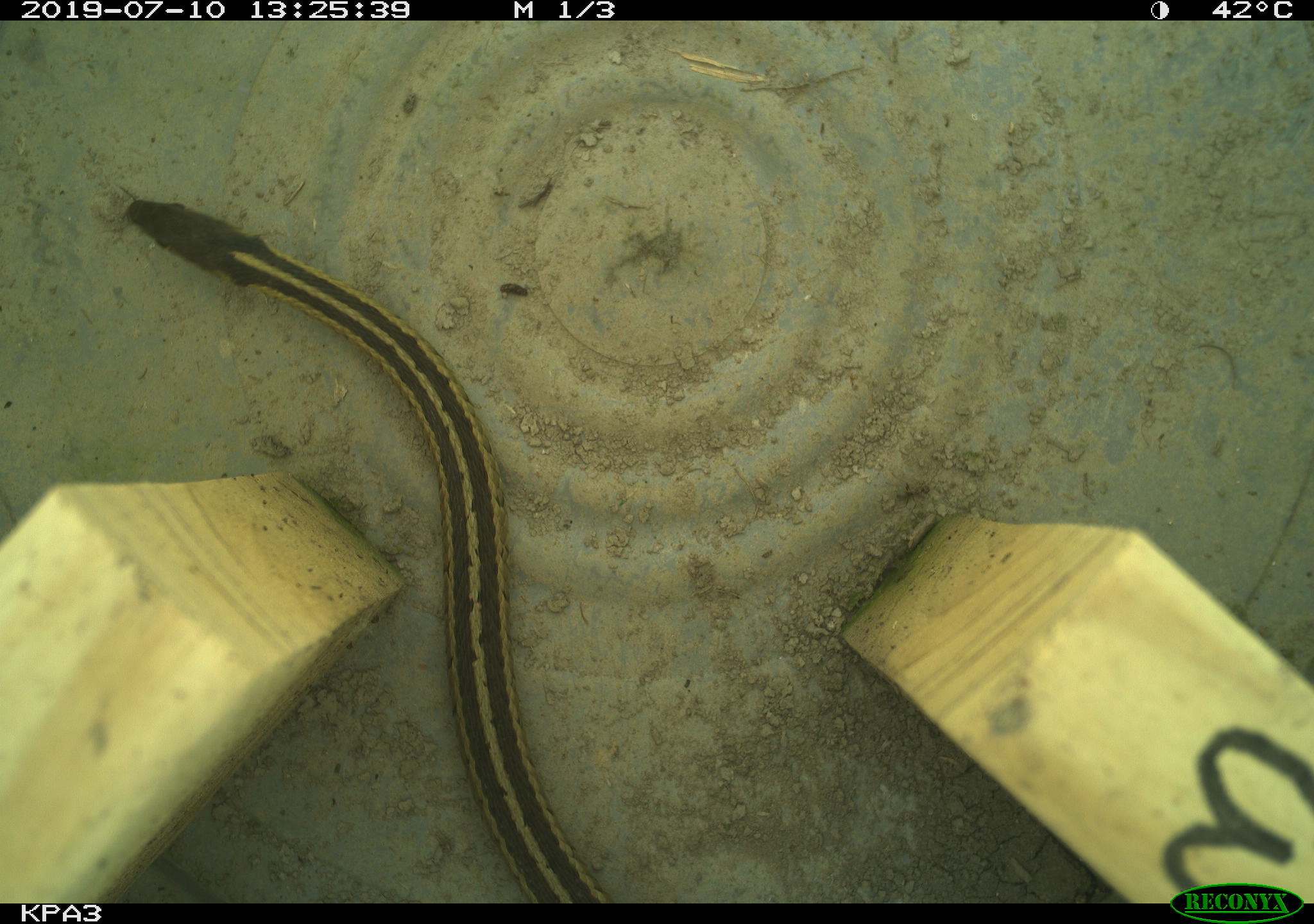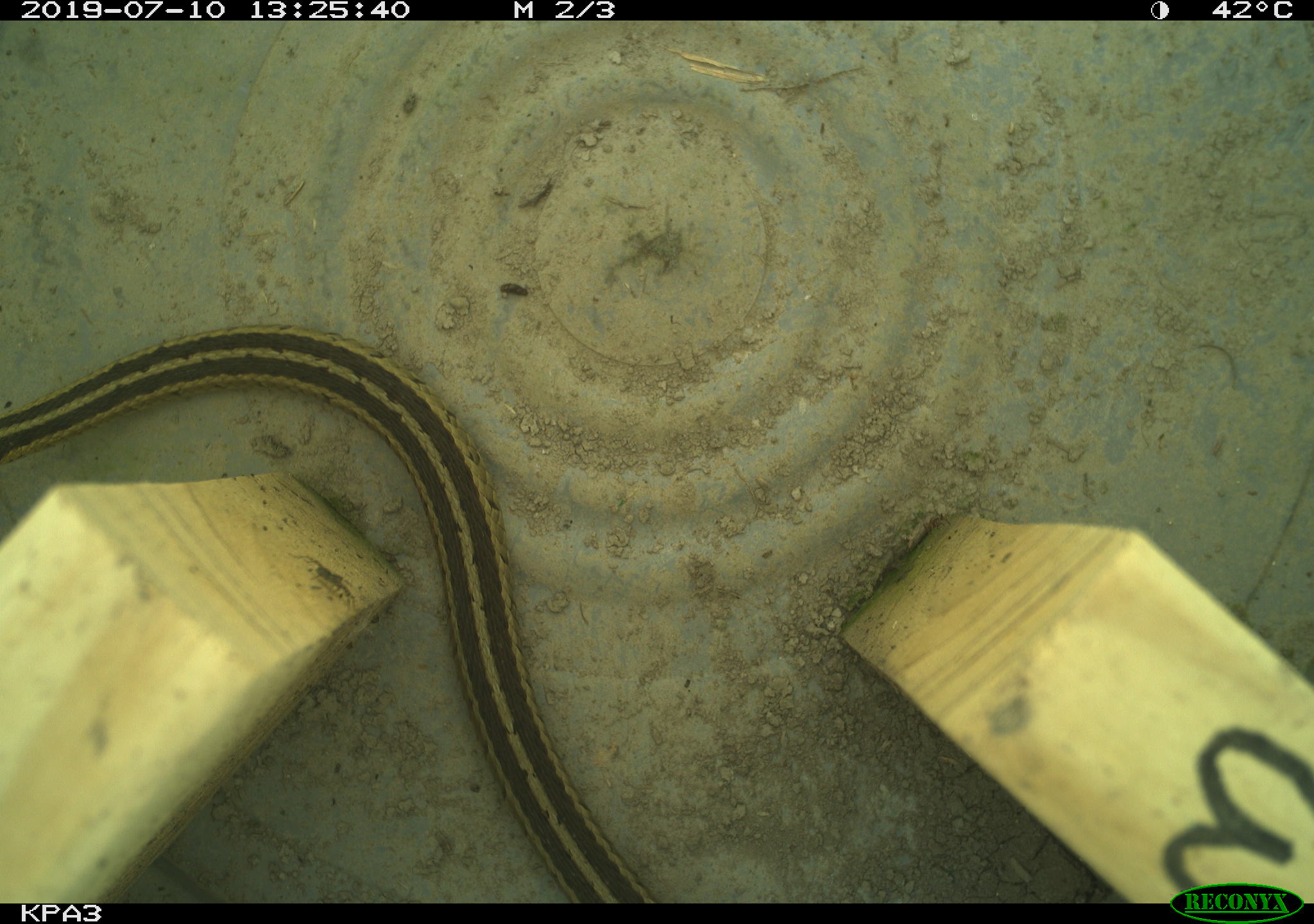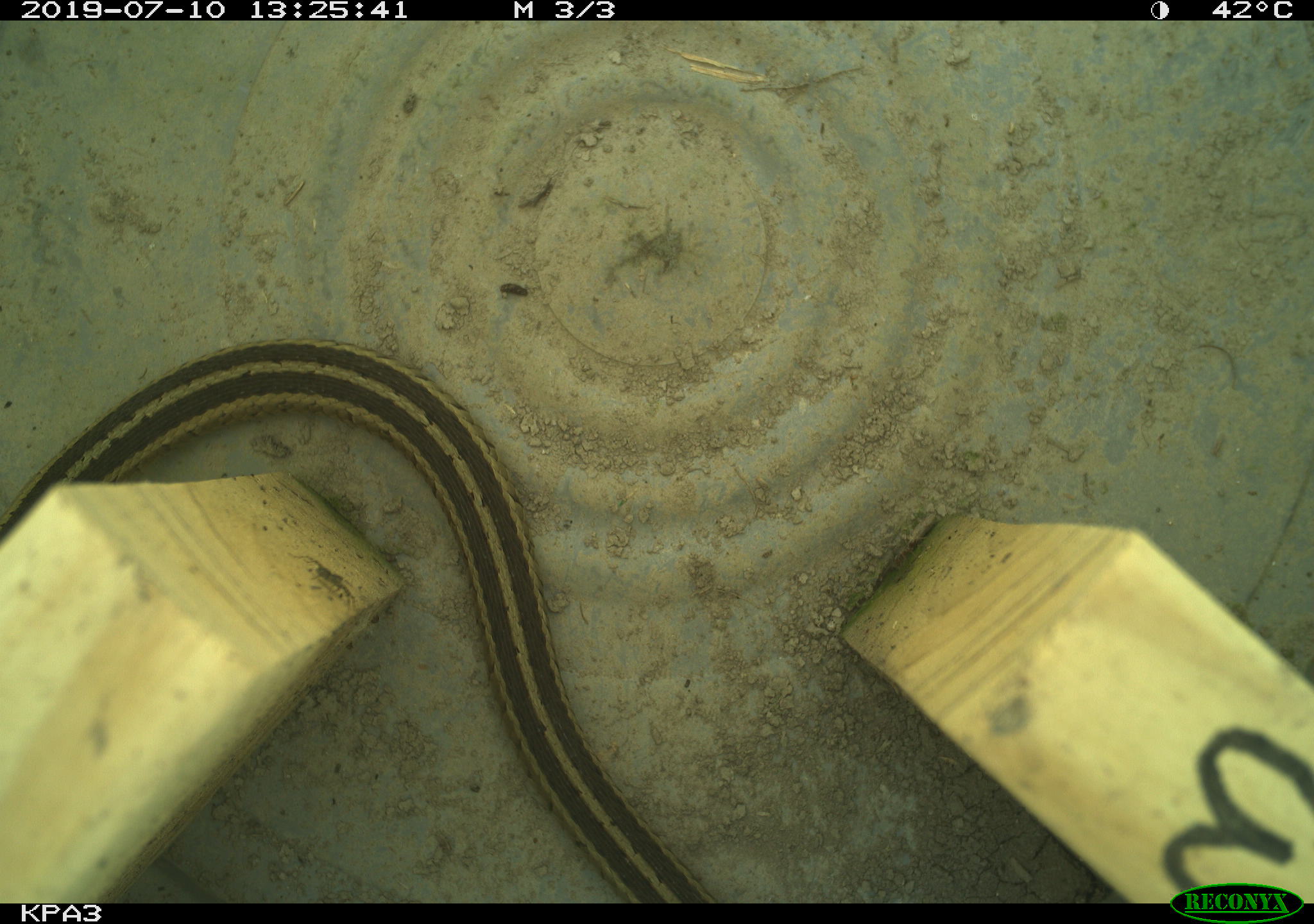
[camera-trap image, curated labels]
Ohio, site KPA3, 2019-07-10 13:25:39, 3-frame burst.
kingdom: Animalia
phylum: Chordata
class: Reptilia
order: Squamata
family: Colubridae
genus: Thamnophis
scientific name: Thamnophis sirtalis sirtalis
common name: eastern gartersnake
Eastern gartersnake (Thamnophis sirtalis sirtalis).